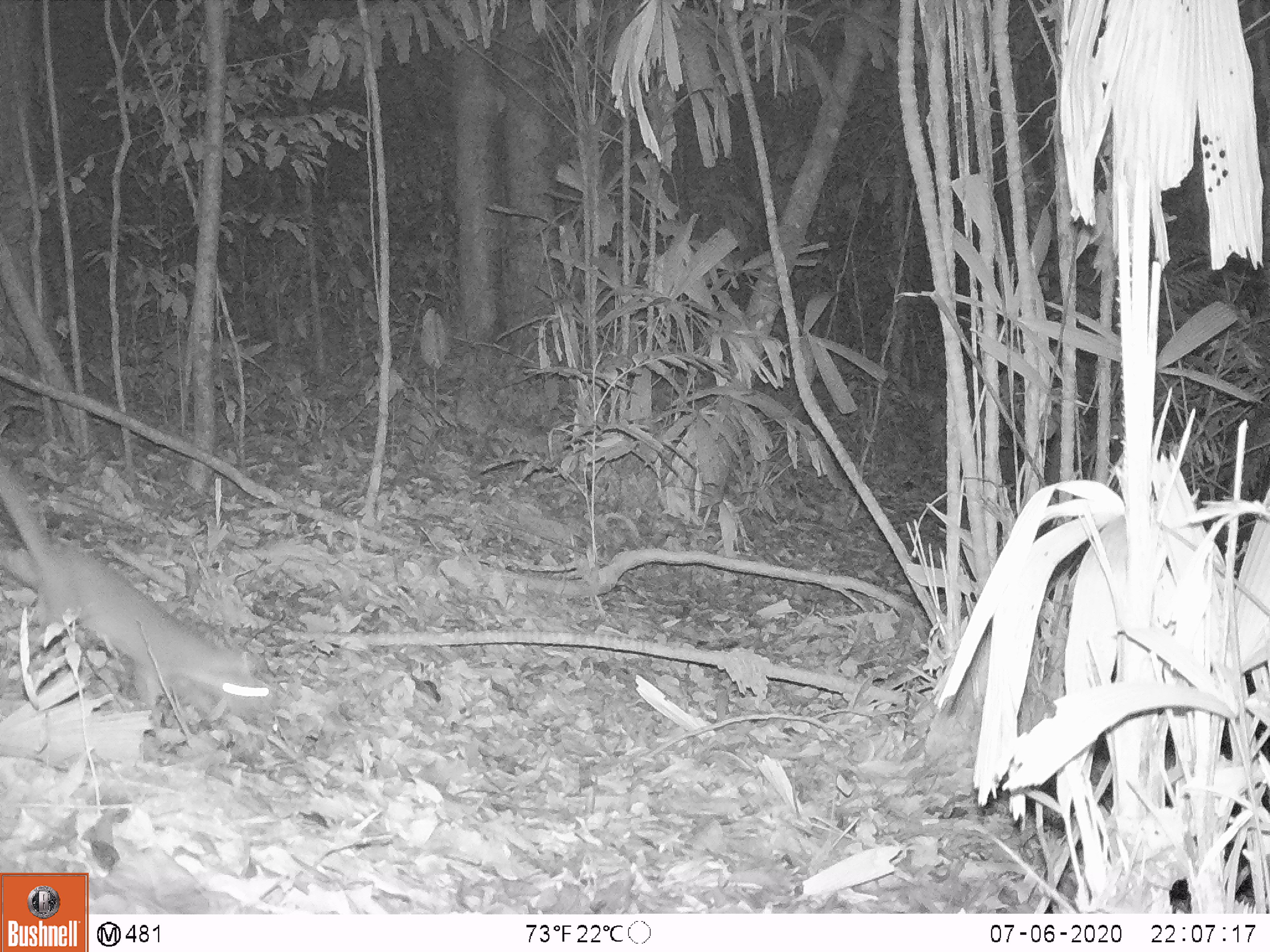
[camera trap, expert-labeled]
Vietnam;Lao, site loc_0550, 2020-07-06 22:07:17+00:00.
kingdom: Animalia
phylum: Chordata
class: Mammalia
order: Carnivora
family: Mustelidae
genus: Melogale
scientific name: Melogale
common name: ferret badger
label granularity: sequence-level